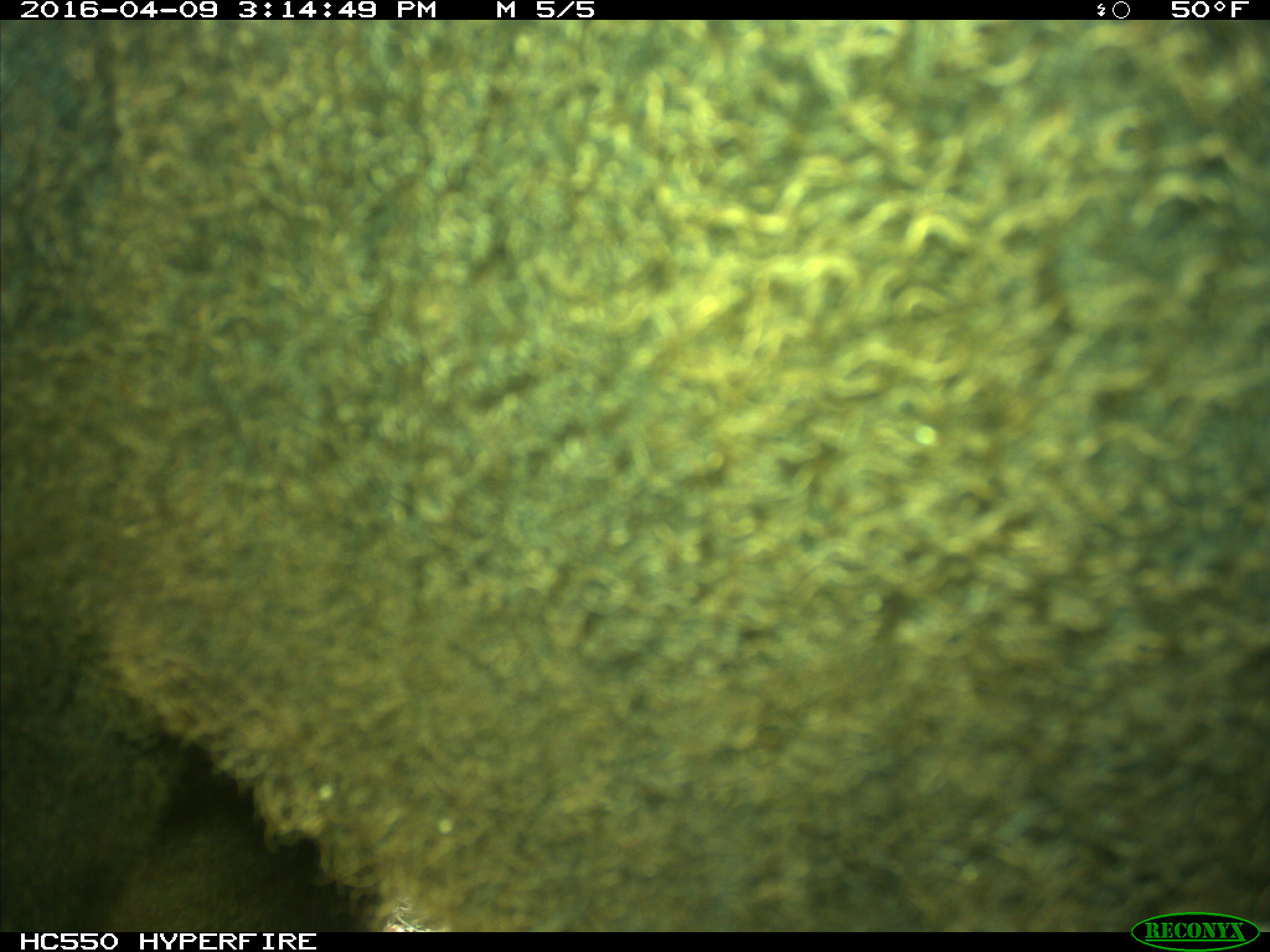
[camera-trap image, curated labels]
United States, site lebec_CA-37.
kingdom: Animalia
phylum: Chordata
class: Mammalia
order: Artiodactyla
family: Bovidae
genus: Bos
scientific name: Bos taurus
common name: domestic cow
Bos taurus (domestic cow).